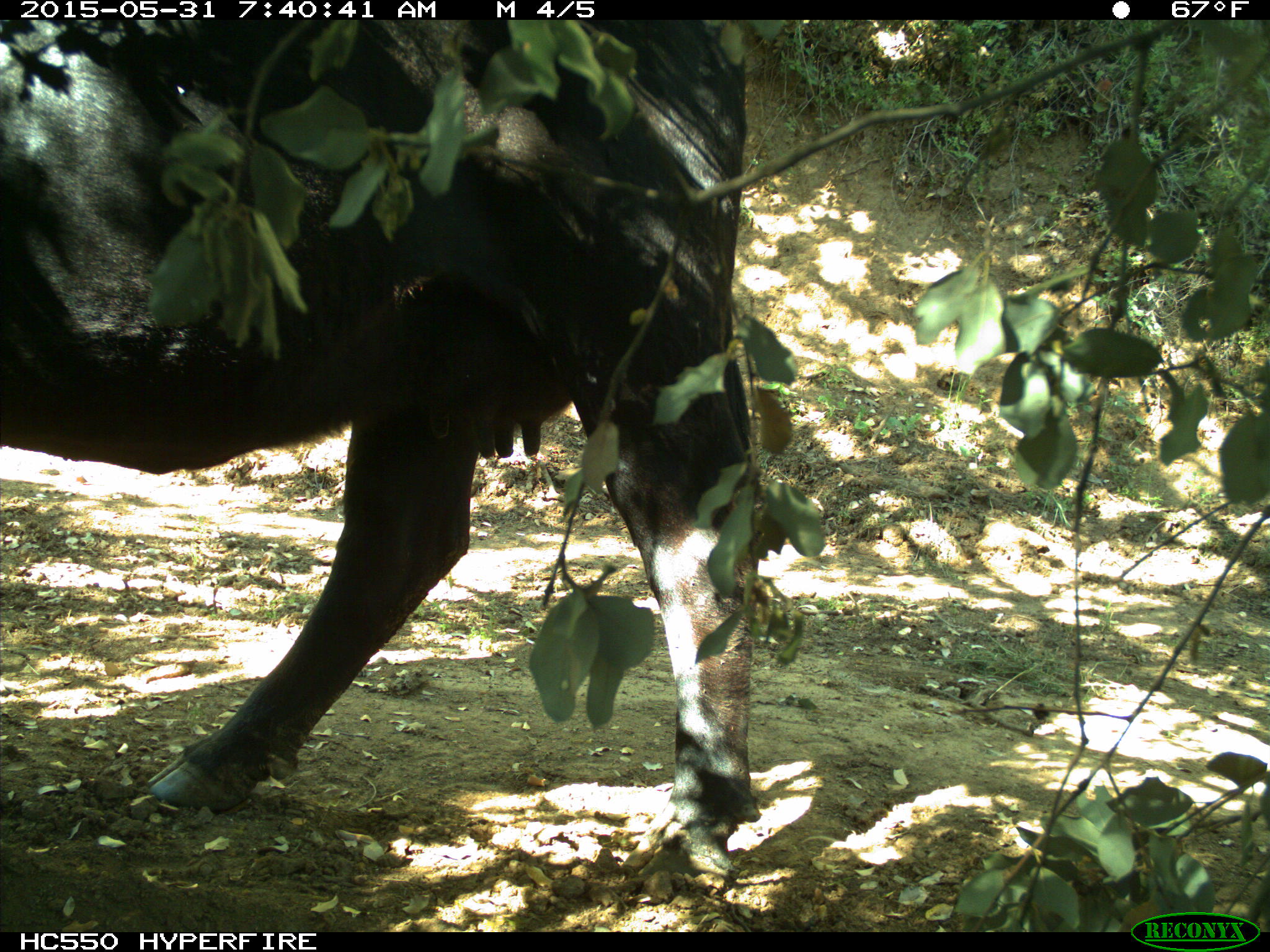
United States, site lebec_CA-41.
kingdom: Animalia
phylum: Chordata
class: Mammalia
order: Artiodactyla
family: Bovidae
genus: Bos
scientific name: Bos taurus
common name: domestic cow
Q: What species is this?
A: Bos taurus (domestic cow).